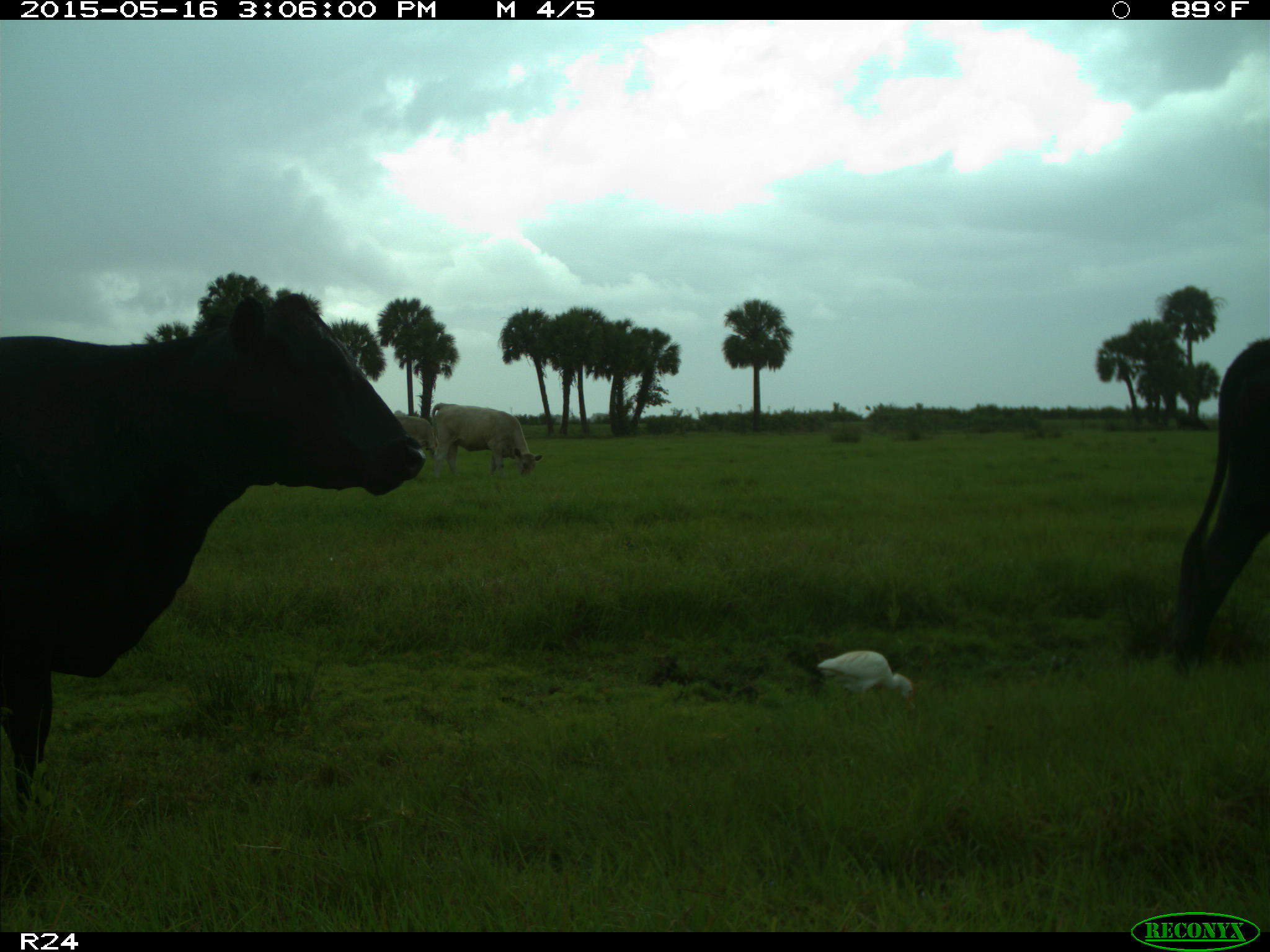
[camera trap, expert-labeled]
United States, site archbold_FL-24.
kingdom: Animalia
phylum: Chordata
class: Mammalia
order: Artiodactyla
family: Bovidae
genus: Bos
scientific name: Bos taurus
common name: domestic cow